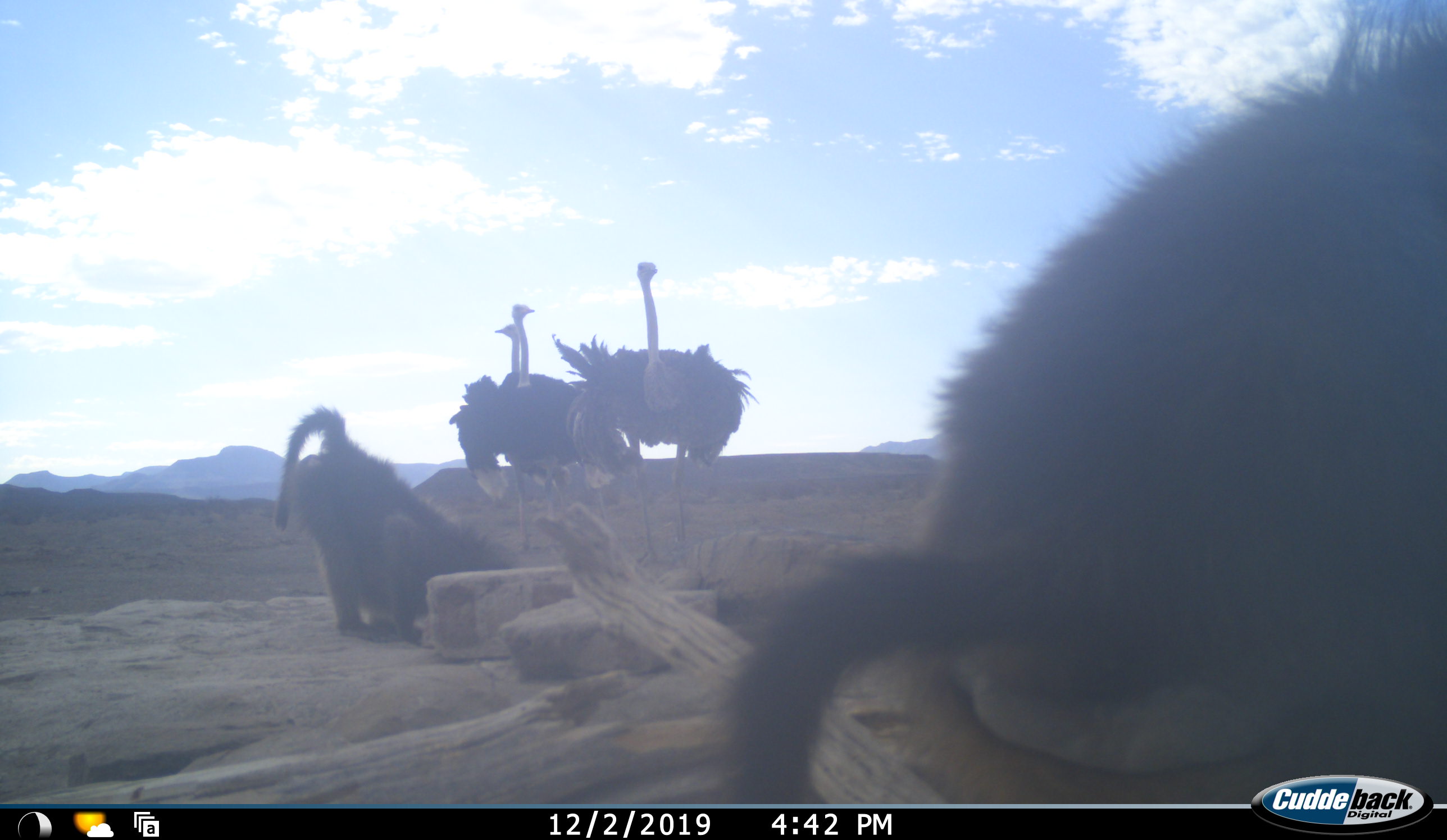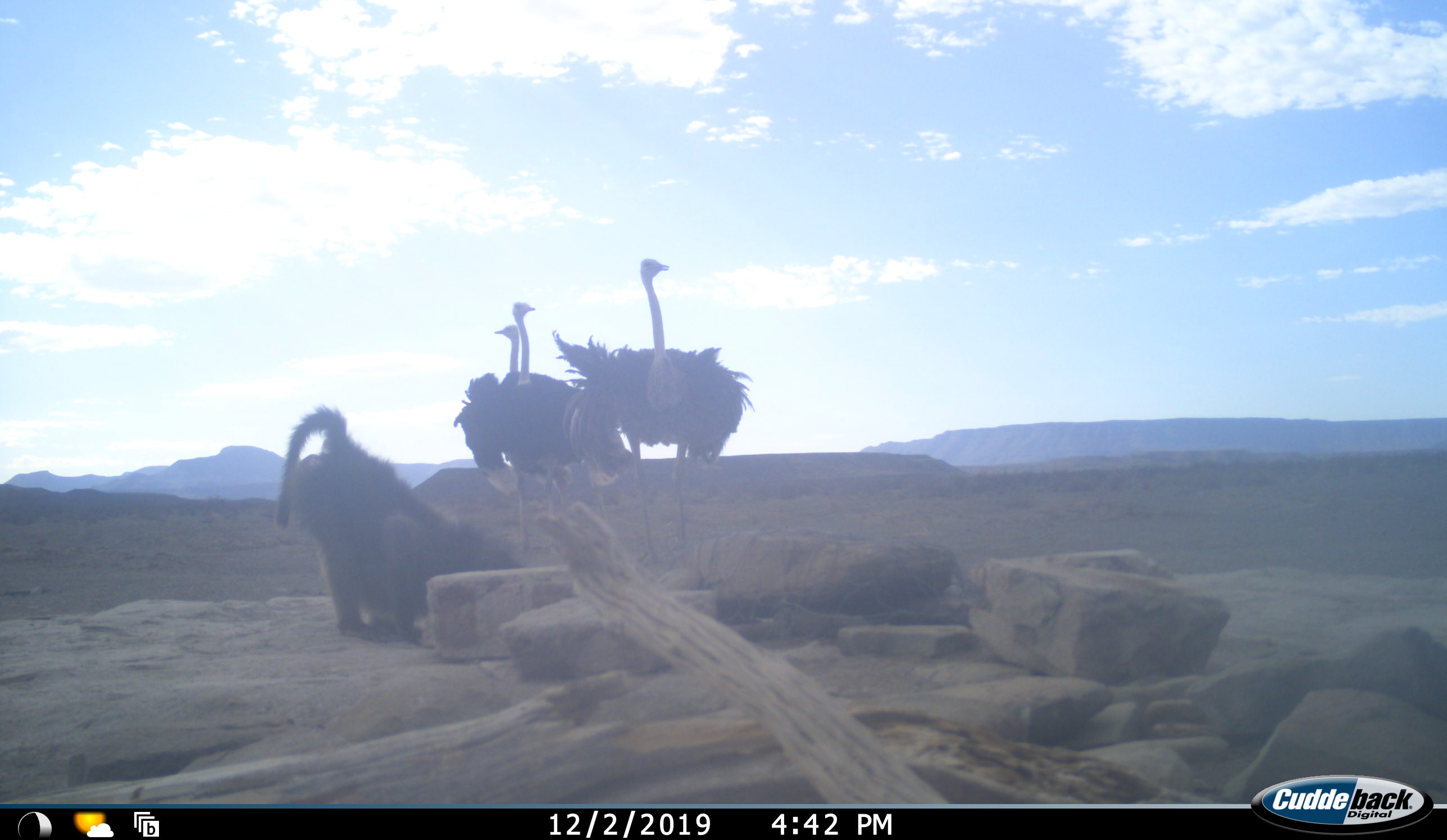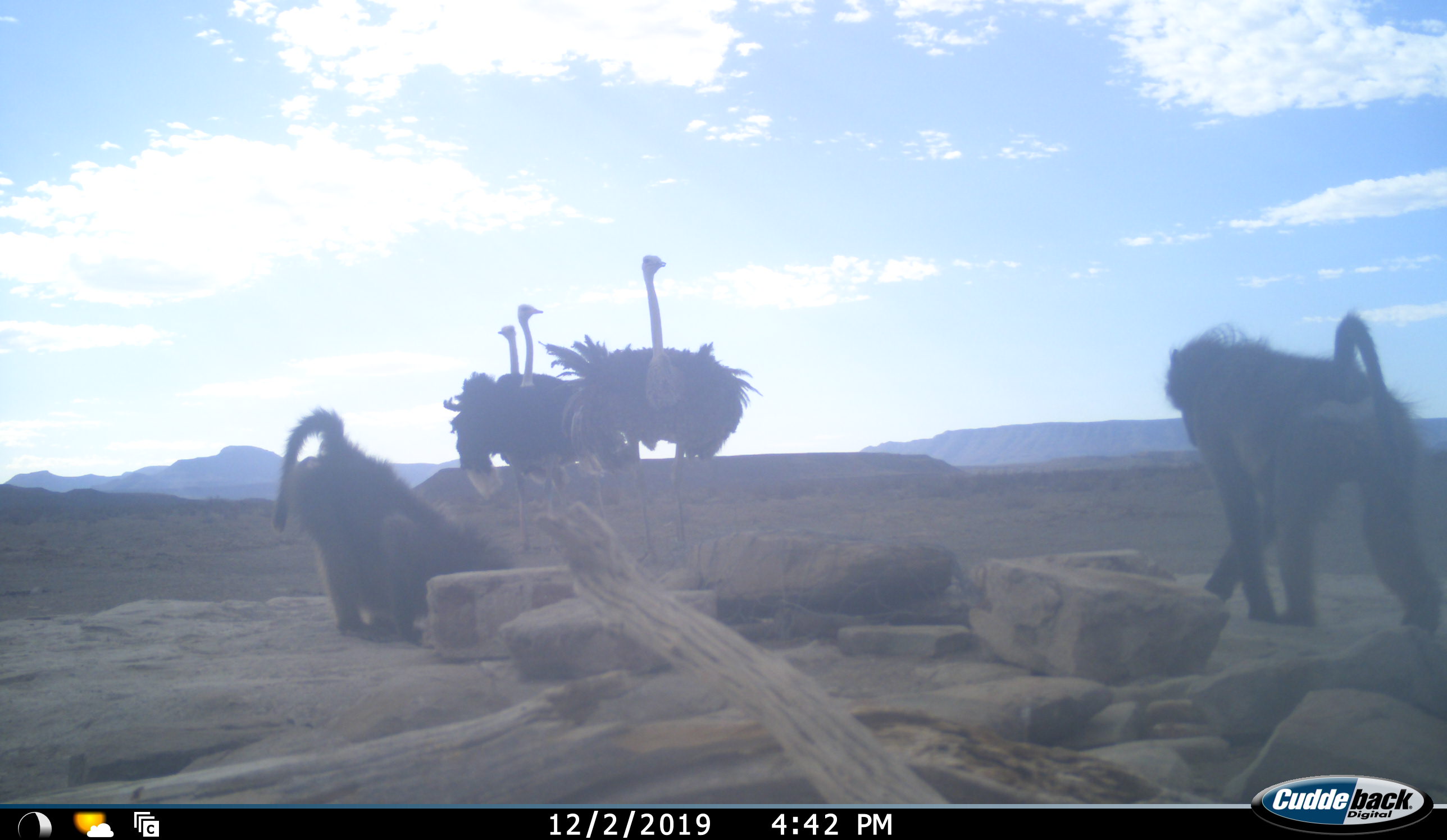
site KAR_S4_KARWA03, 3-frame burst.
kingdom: Animalia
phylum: Chordata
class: Mammalia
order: Primates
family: Cercopithecidae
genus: Papio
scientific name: Papio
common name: baboon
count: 2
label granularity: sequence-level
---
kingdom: Animalia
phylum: Chordata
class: Aves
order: Struthioniformes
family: Struthionidae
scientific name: Struthionidae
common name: ostrich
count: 3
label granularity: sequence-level